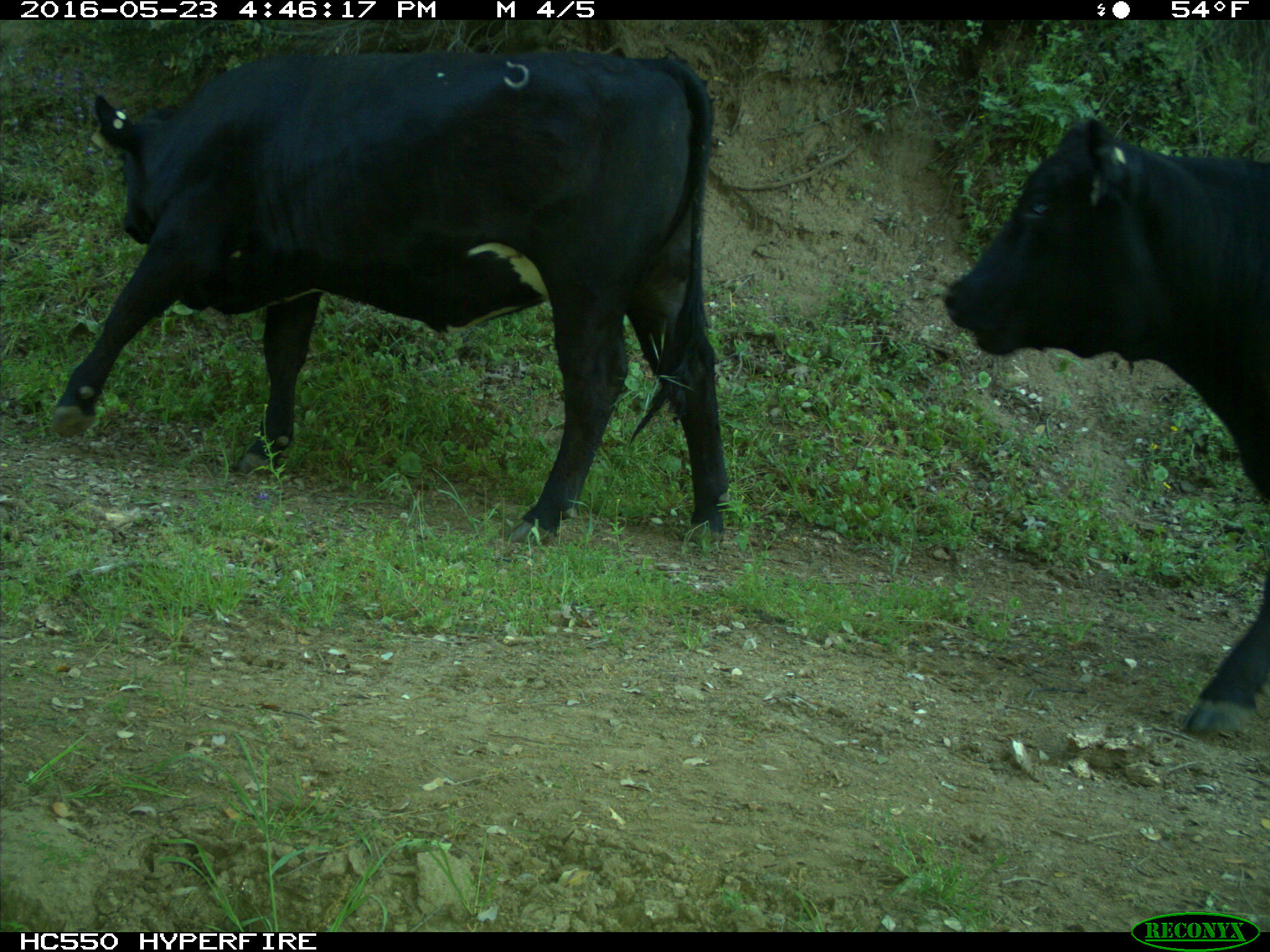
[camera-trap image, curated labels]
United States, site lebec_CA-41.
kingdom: Animalia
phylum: Chordata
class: Mammalia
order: Artiodactyla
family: Bovidae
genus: Bos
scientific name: Bos taurus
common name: domestic cow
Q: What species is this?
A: Bos taurus (domestic cow).